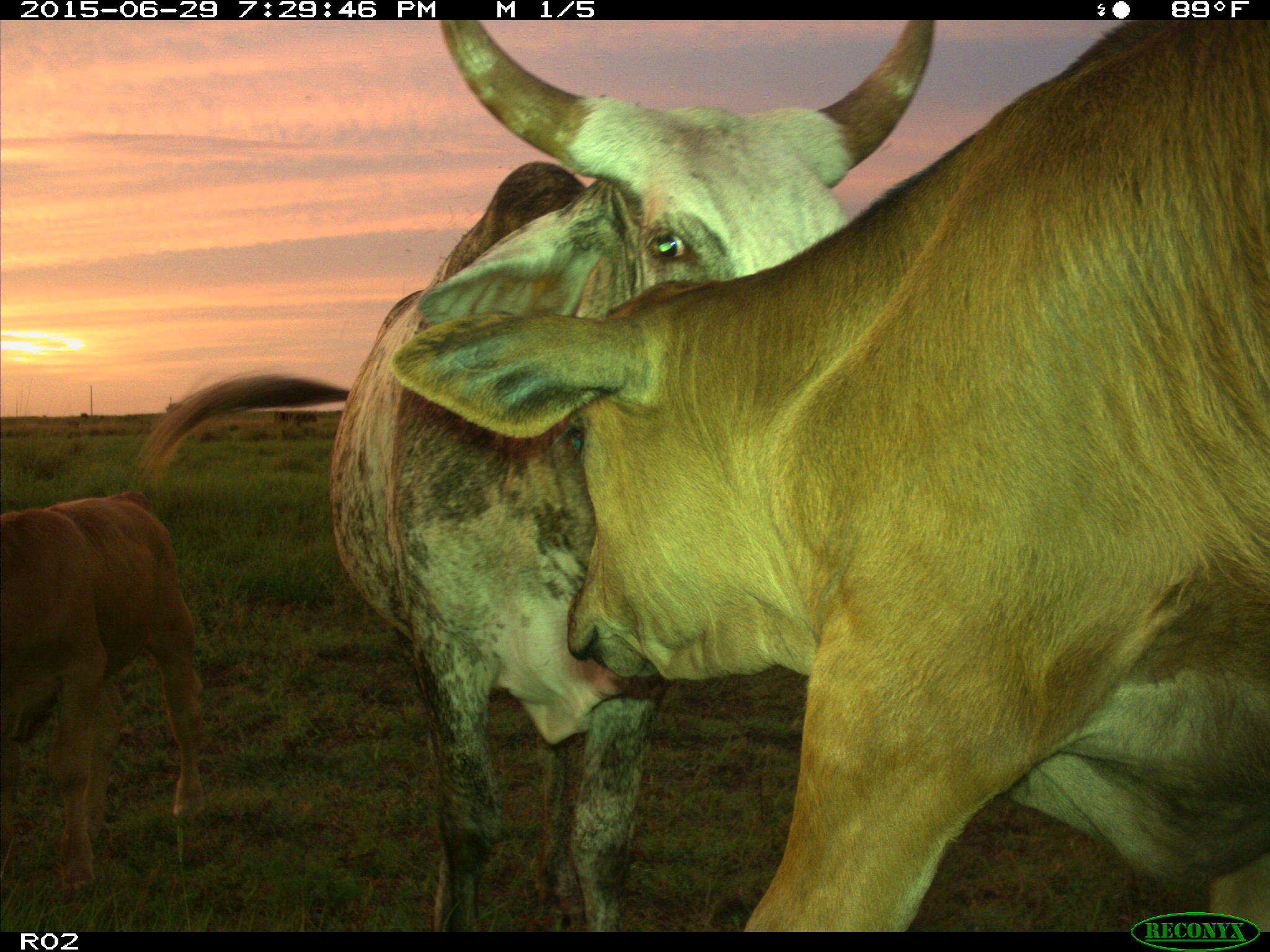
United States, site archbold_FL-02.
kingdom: Animalia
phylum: Chordata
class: Mammalia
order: Artiodactyla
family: Bovidae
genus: Bos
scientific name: Bos taurus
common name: domestic cow